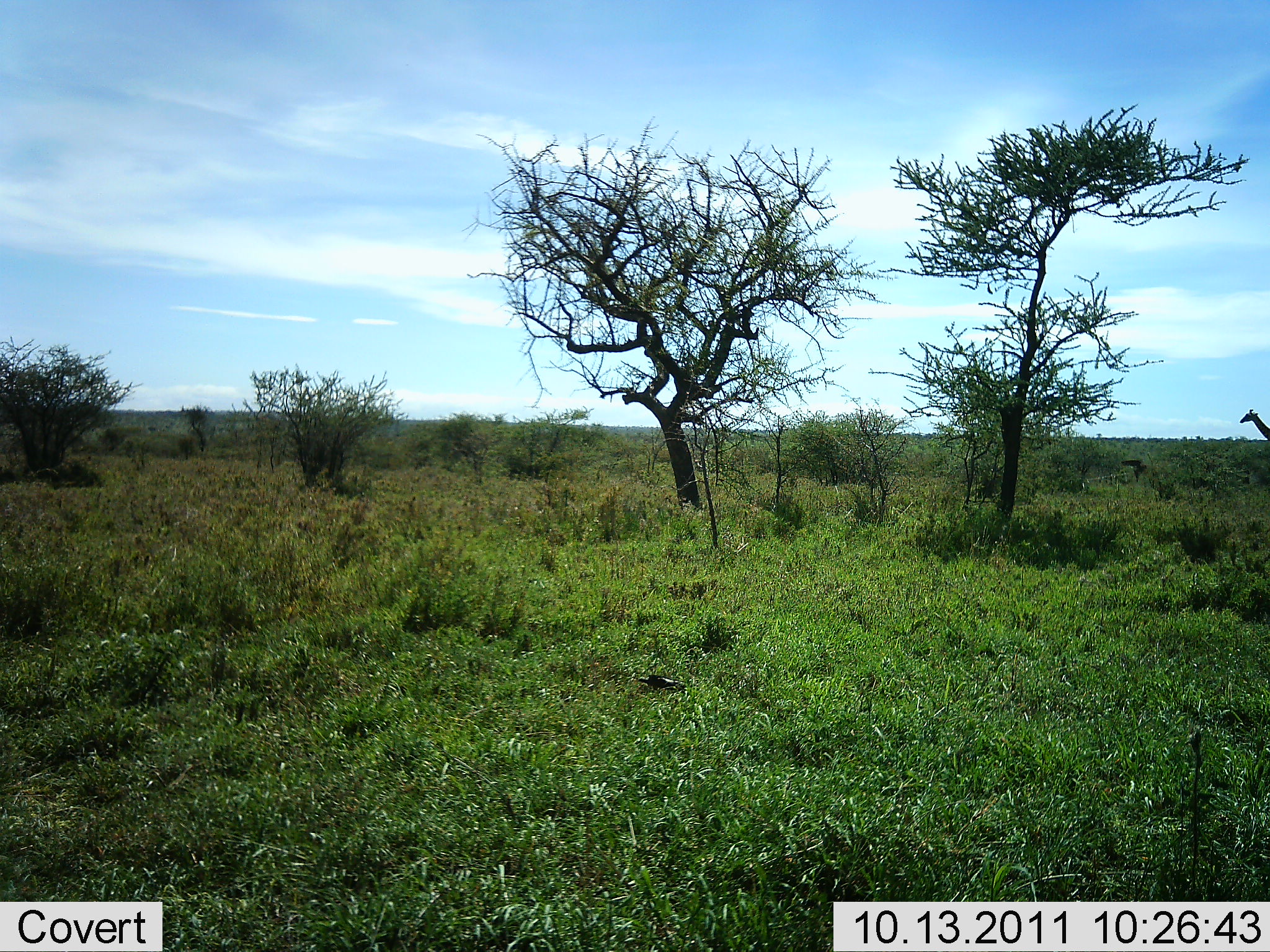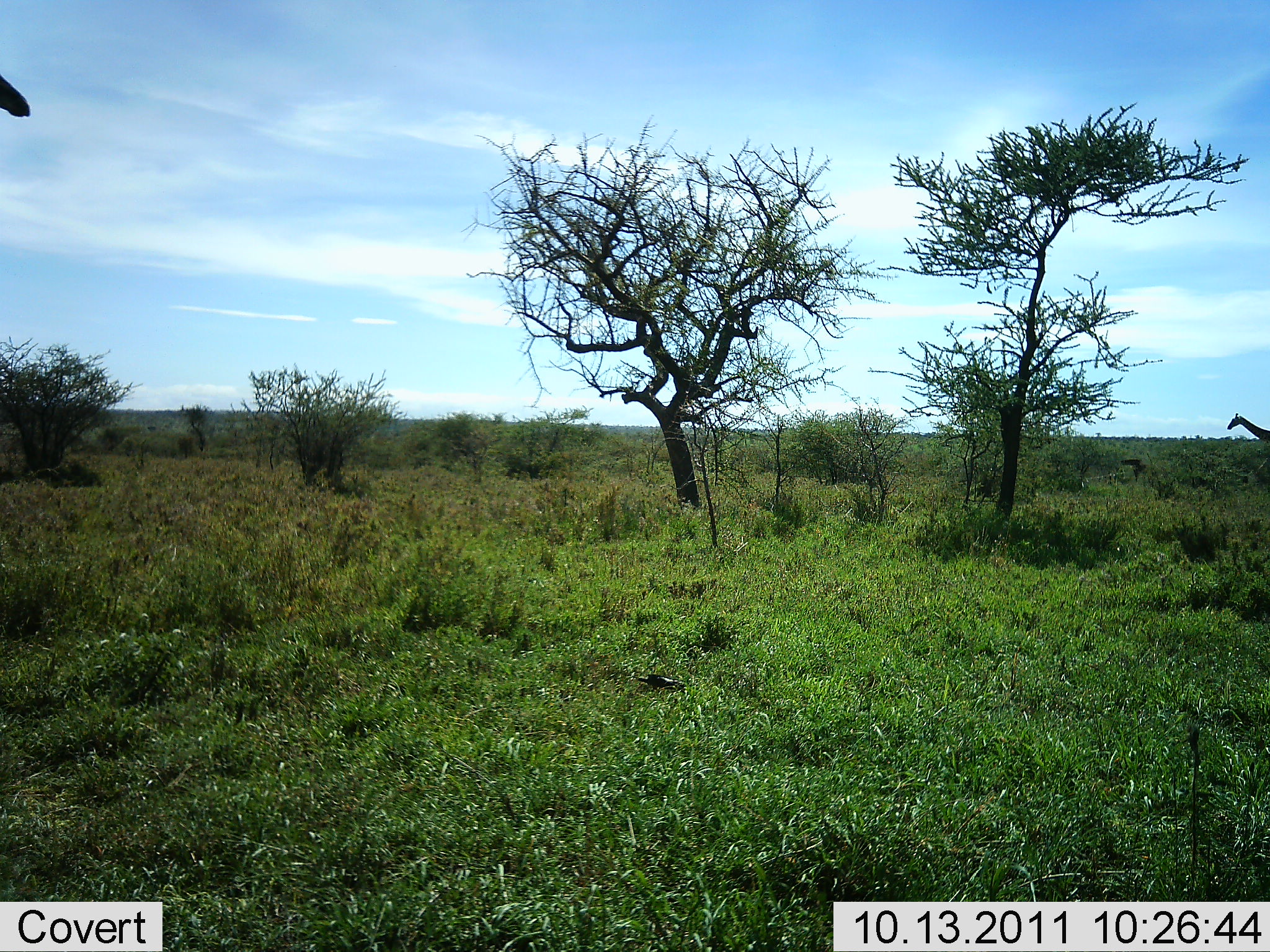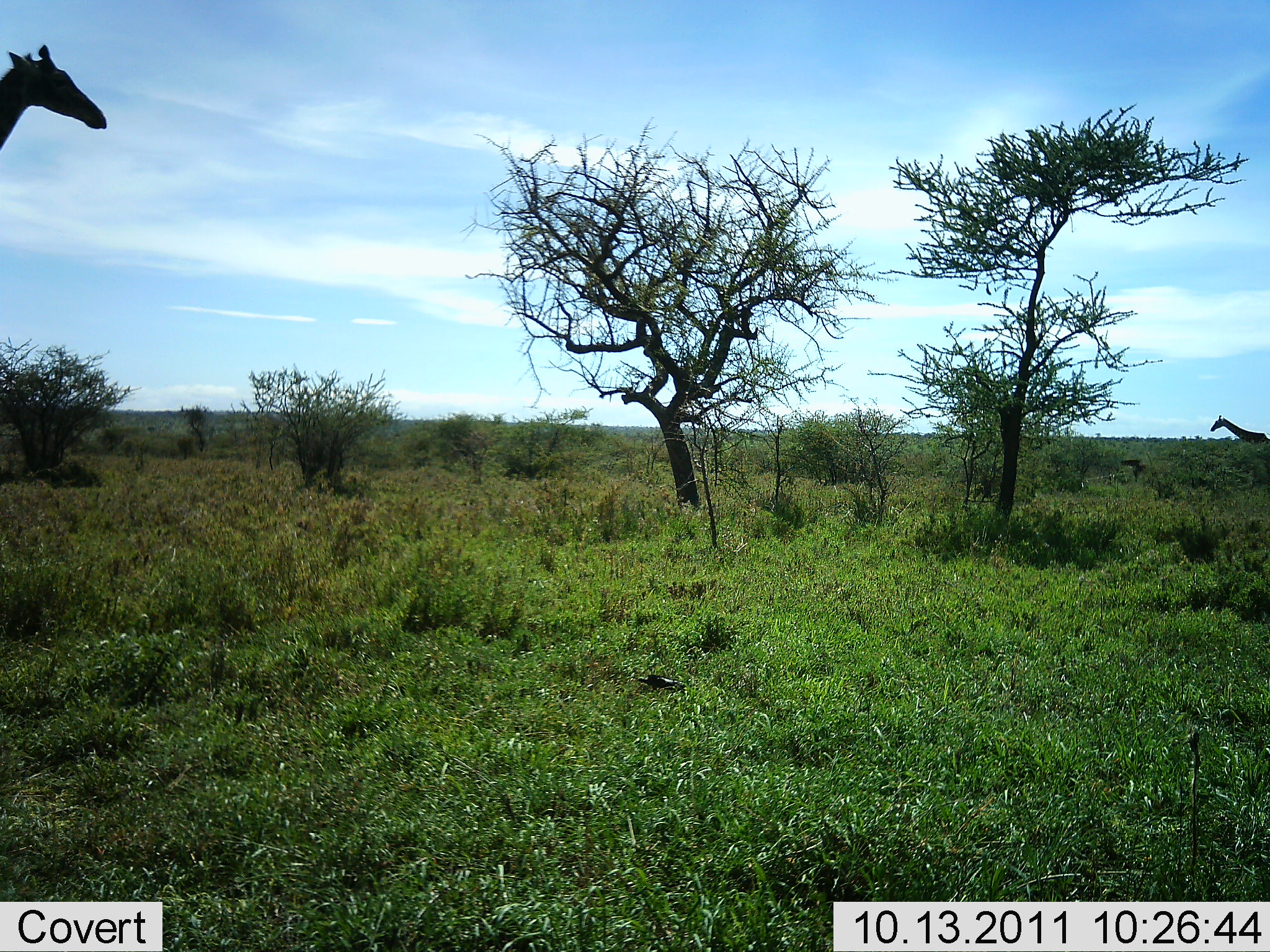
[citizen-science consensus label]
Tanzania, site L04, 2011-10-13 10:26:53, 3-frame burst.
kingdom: Animalia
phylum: Chordata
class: Mammalia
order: Artiodactyla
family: Giraffidae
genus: Giraffa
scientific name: Giraffa camelopardalis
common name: giraffe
Giraffe (Giraffa camelopardalis), count 2. Behavior (volunteer vote fractions): standing 18%, resting 0%, moving 100%, interacting 0%. Young present (vote fraction): 0%. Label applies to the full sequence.